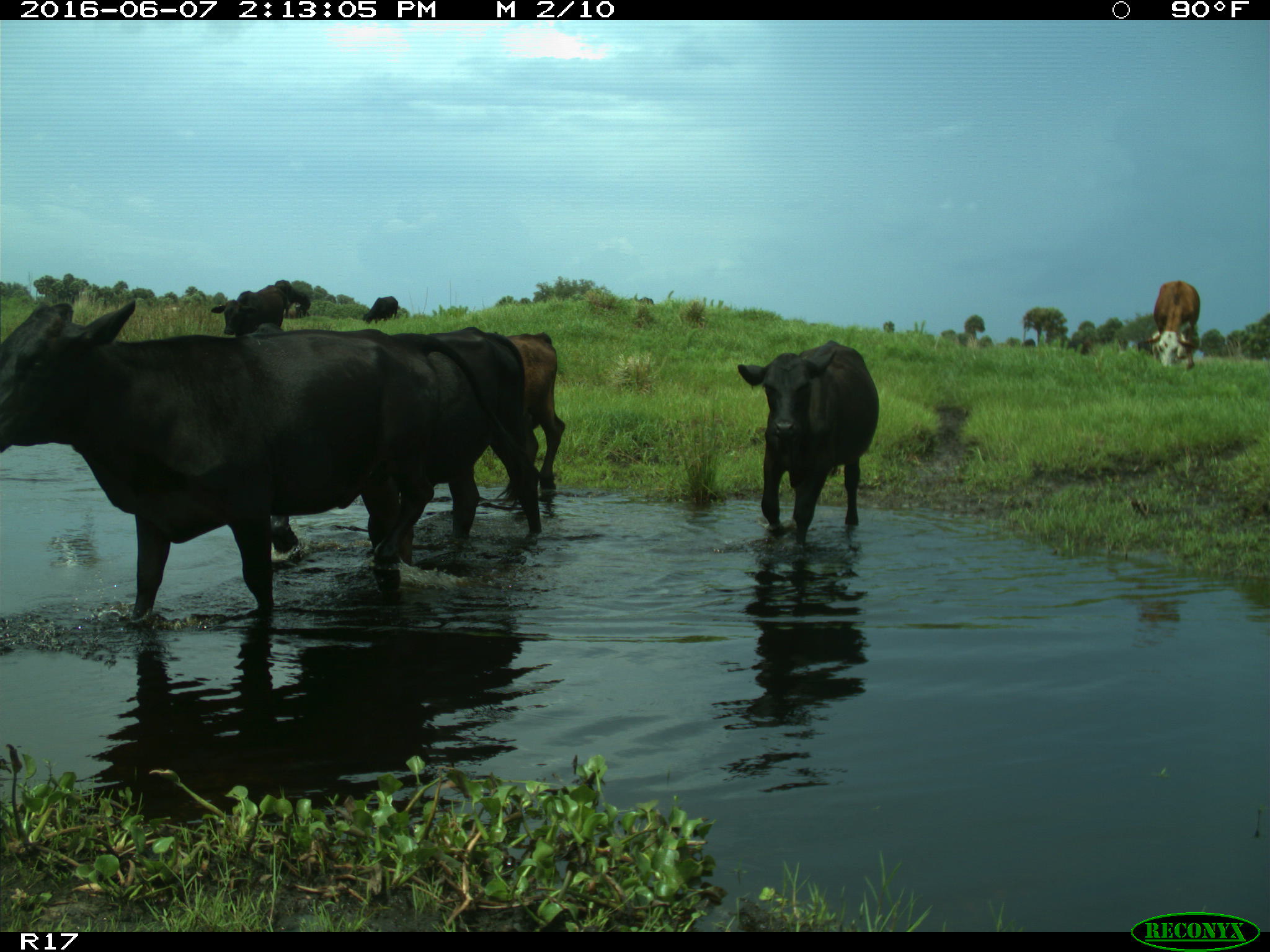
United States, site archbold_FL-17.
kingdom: Animalia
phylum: Chordata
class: Mammalia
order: Artiodactyla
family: Bovidae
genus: Bos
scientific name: Bos taurus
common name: domestic cow